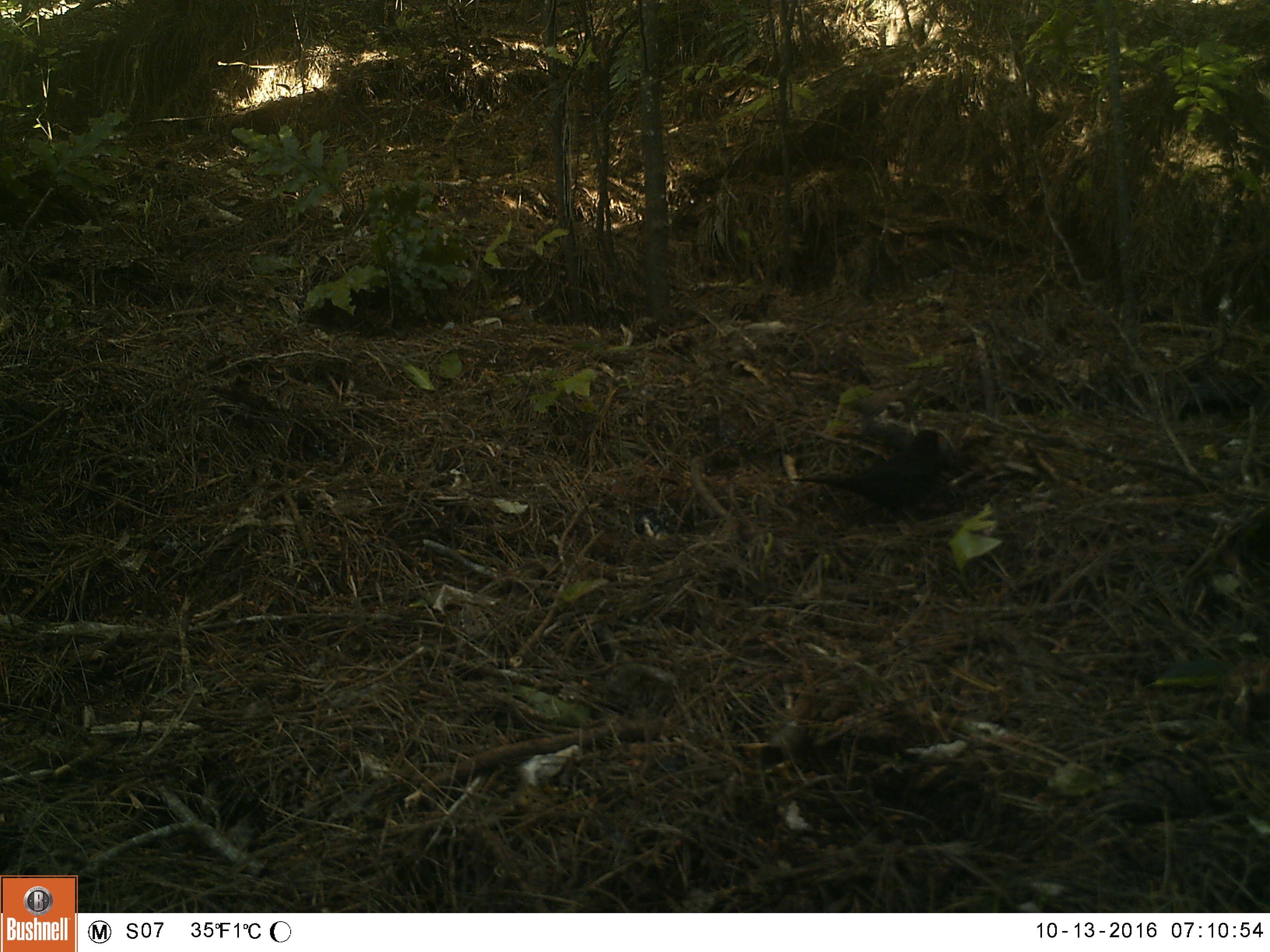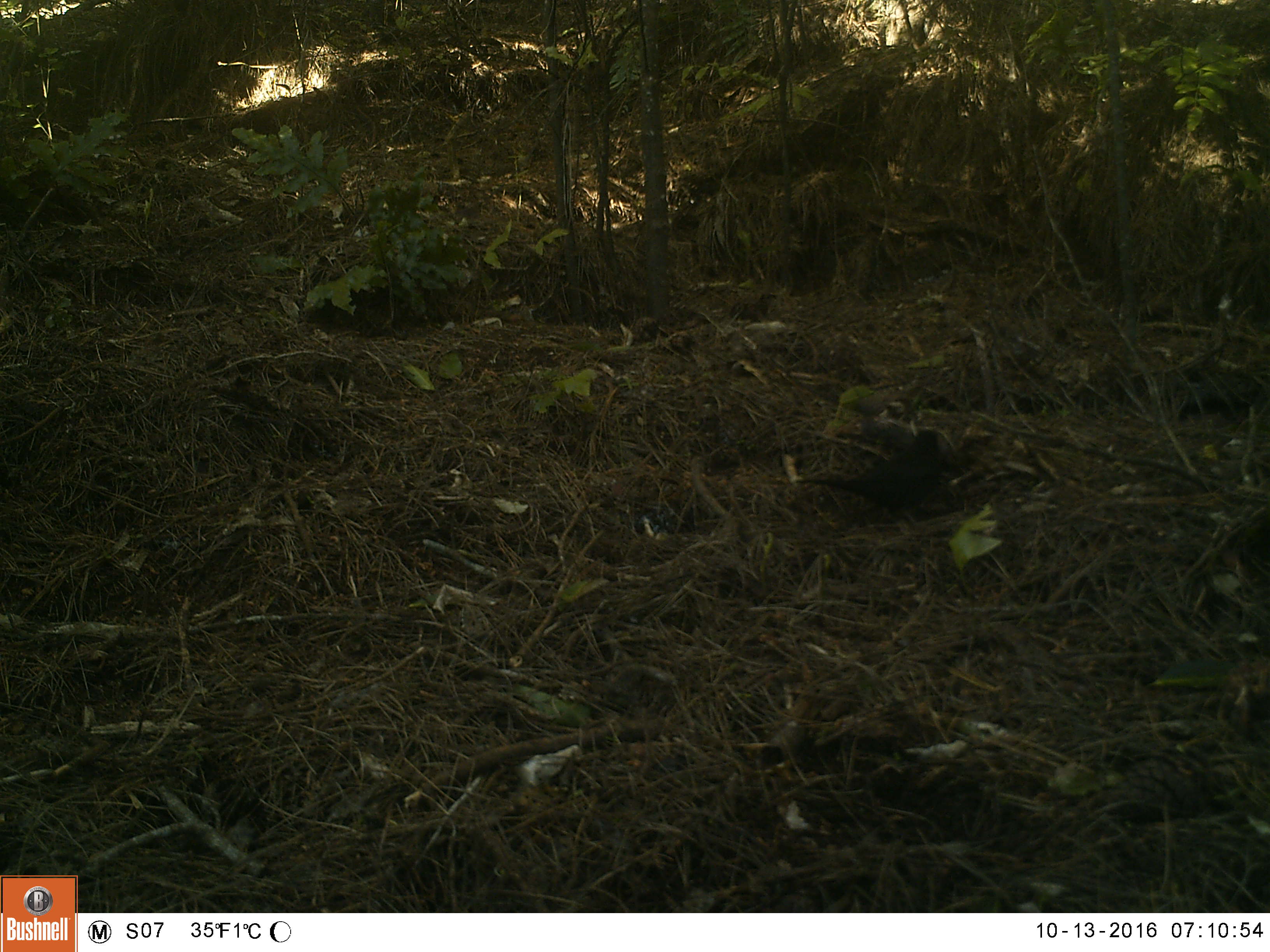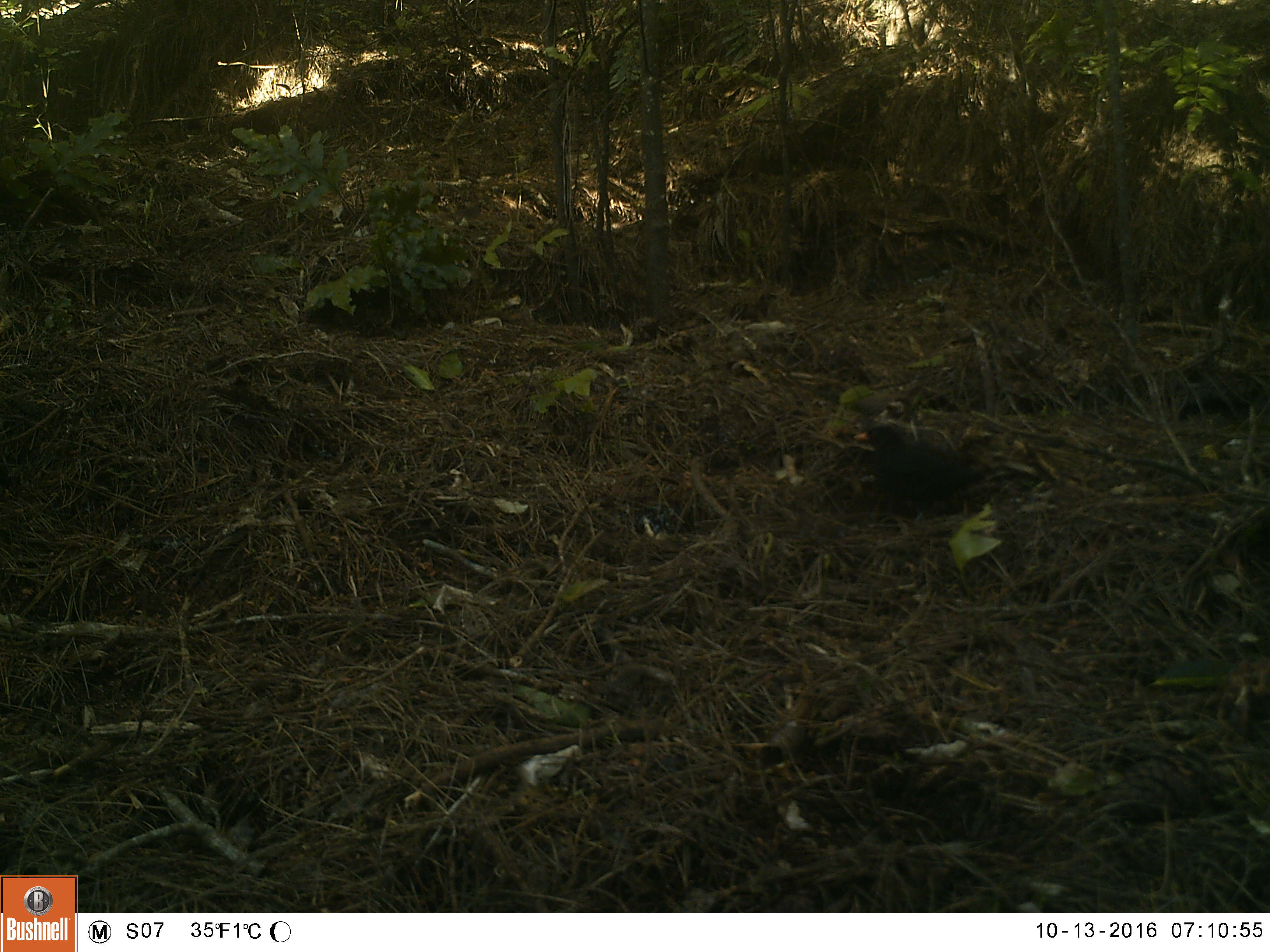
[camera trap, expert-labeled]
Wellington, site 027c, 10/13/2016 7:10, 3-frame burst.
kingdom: Animalia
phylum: Chordata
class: Aves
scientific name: Aves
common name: bird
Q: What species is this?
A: Bird (Aves).